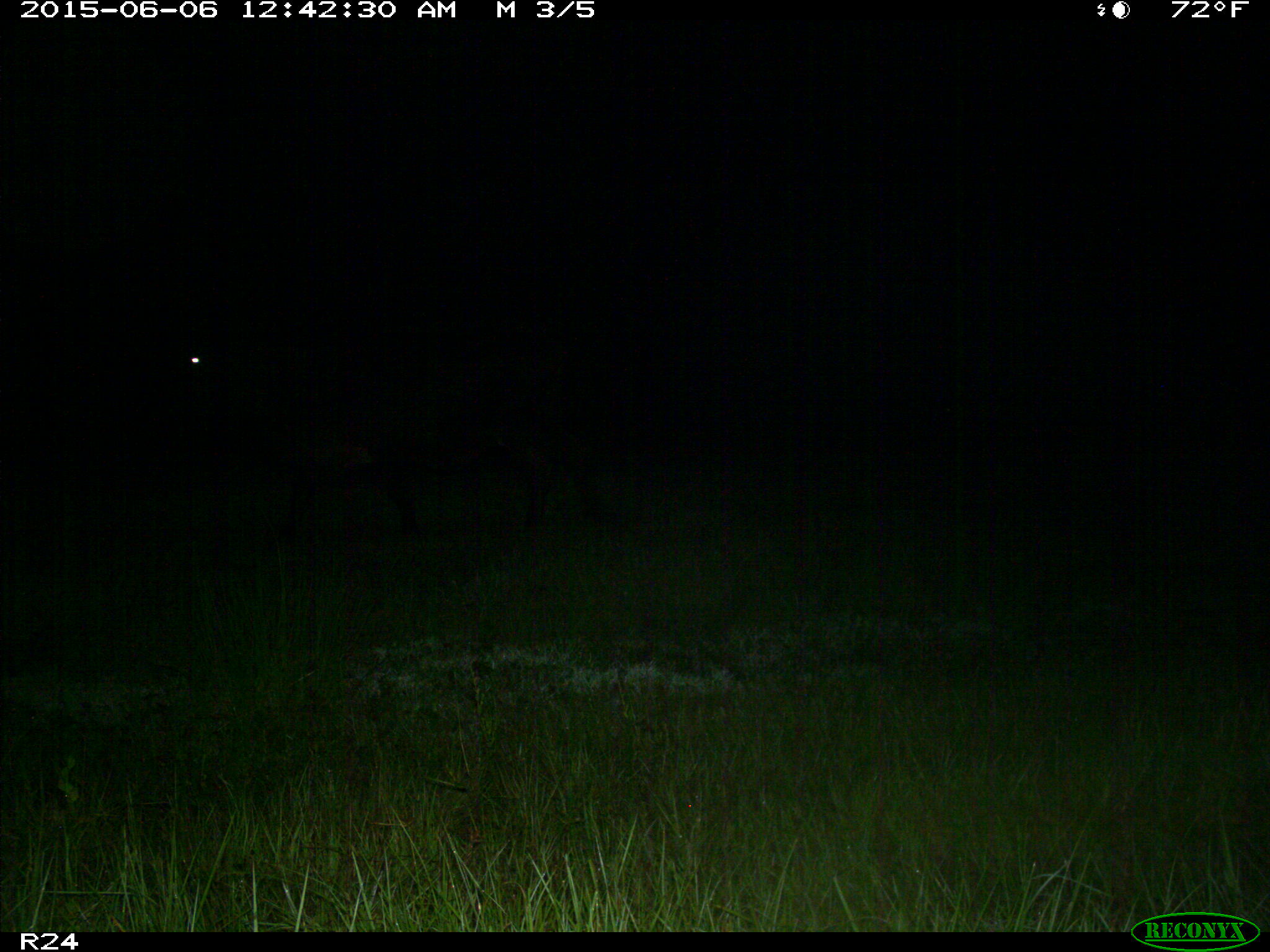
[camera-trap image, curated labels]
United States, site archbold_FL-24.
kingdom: Animalia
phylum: Chordata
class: Mammalia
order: Artiodactyla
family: Bovidae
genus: Bos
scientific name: Bos taurus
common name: domestic cow